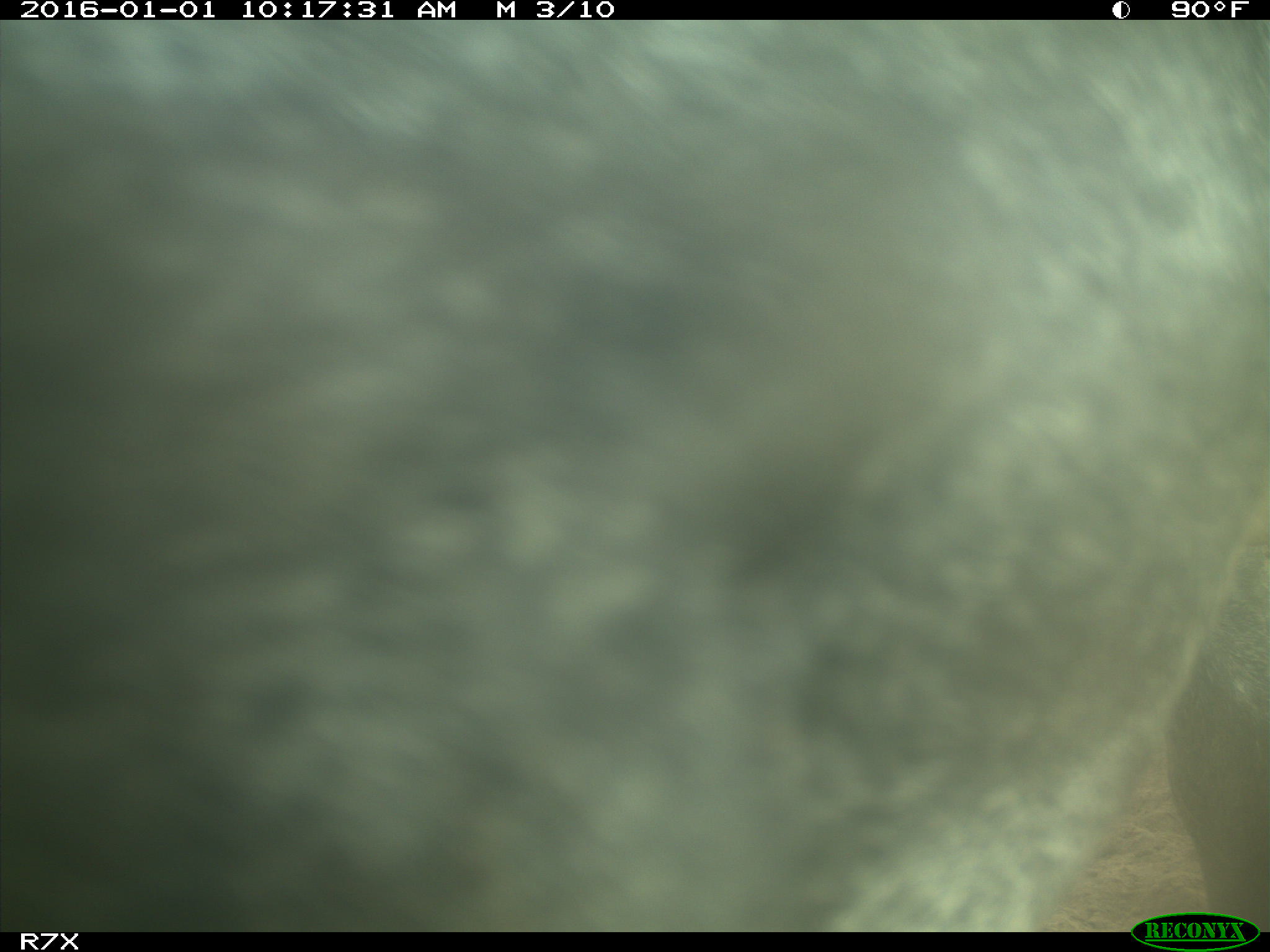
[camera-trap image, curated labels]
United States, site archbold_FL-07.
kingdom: Animalia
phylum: Chordata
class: Mammalia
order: Artiodactyla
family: Bovidae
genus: Bos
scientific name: Bos taurus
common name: domestic cow